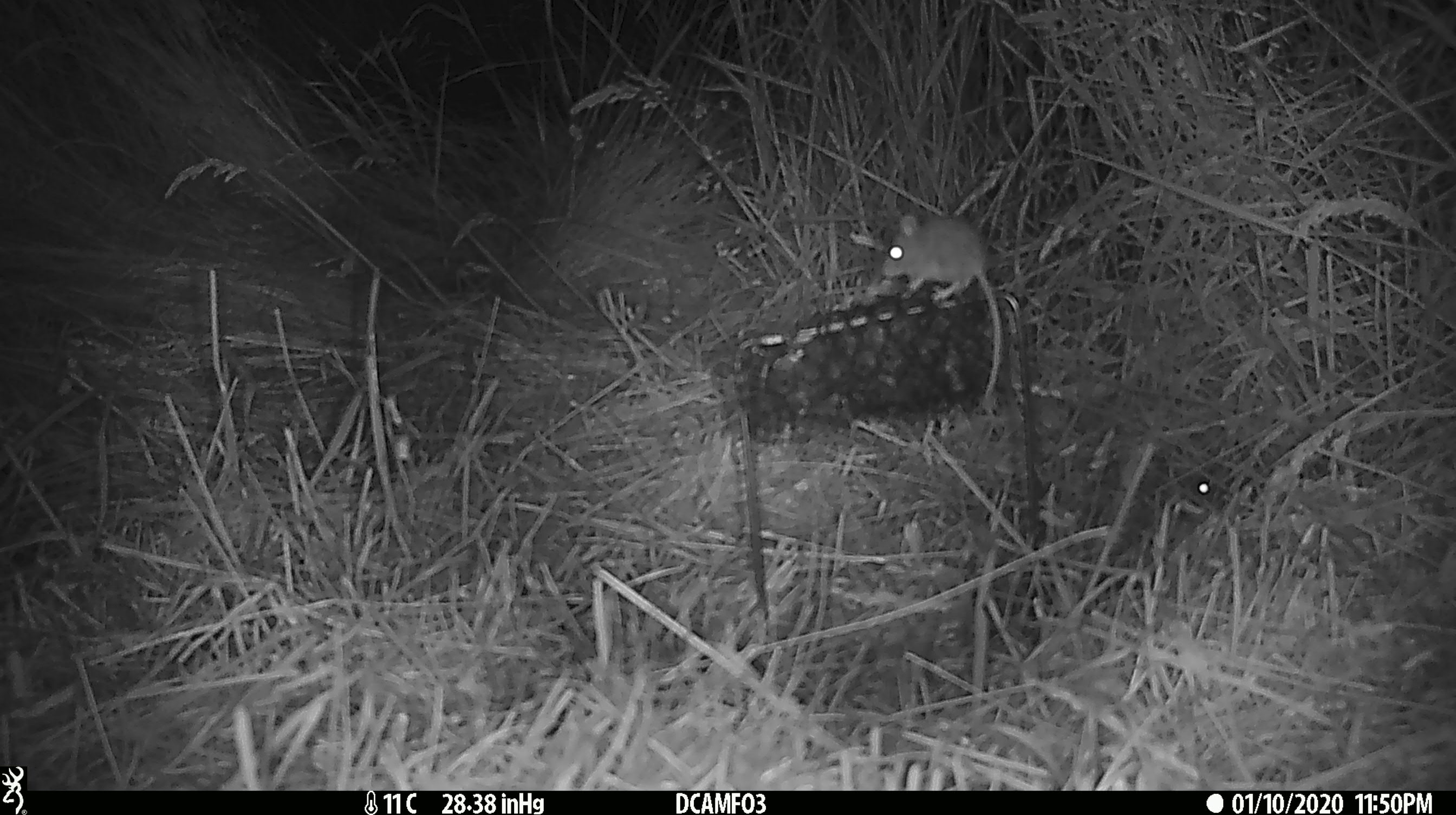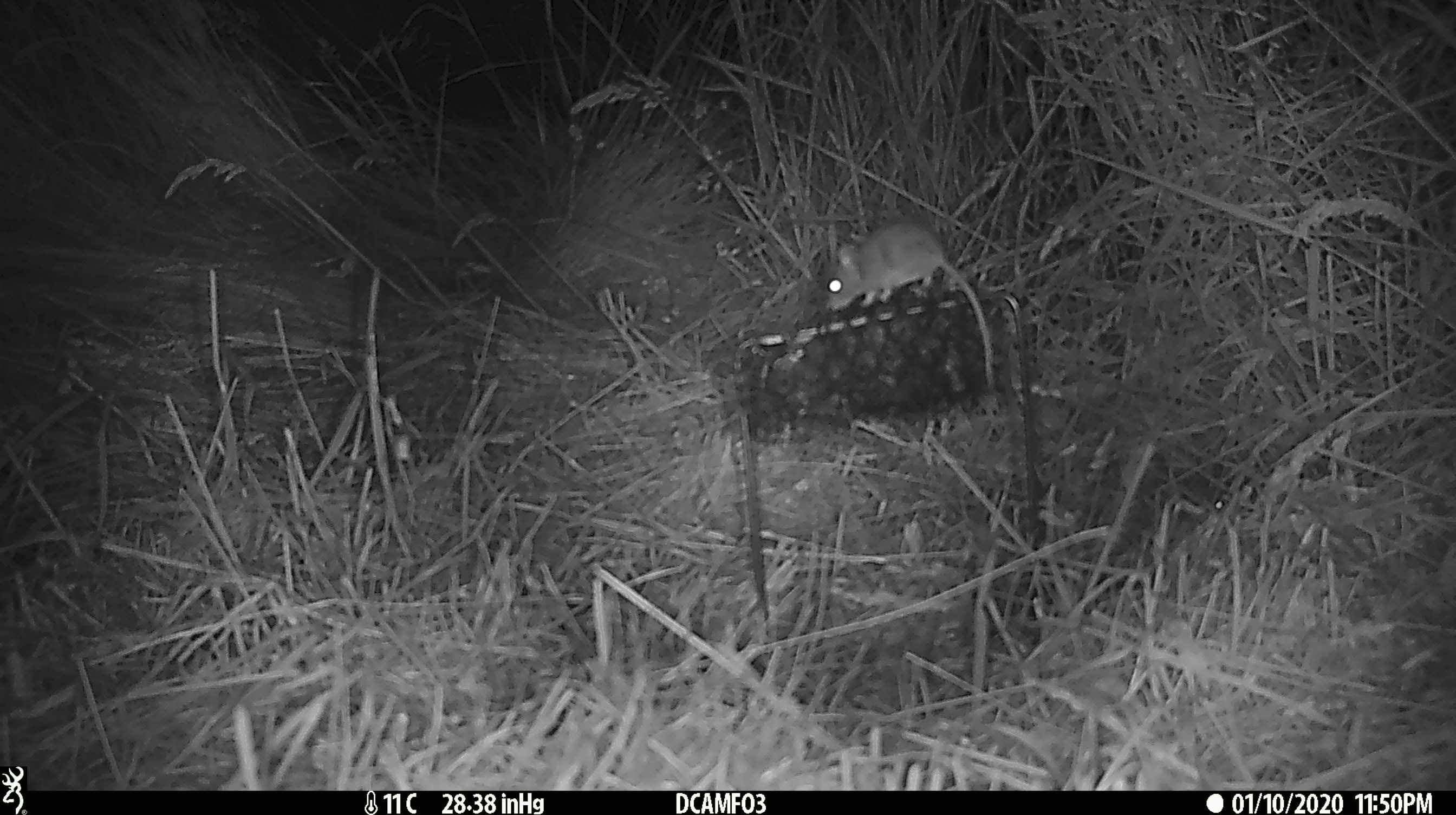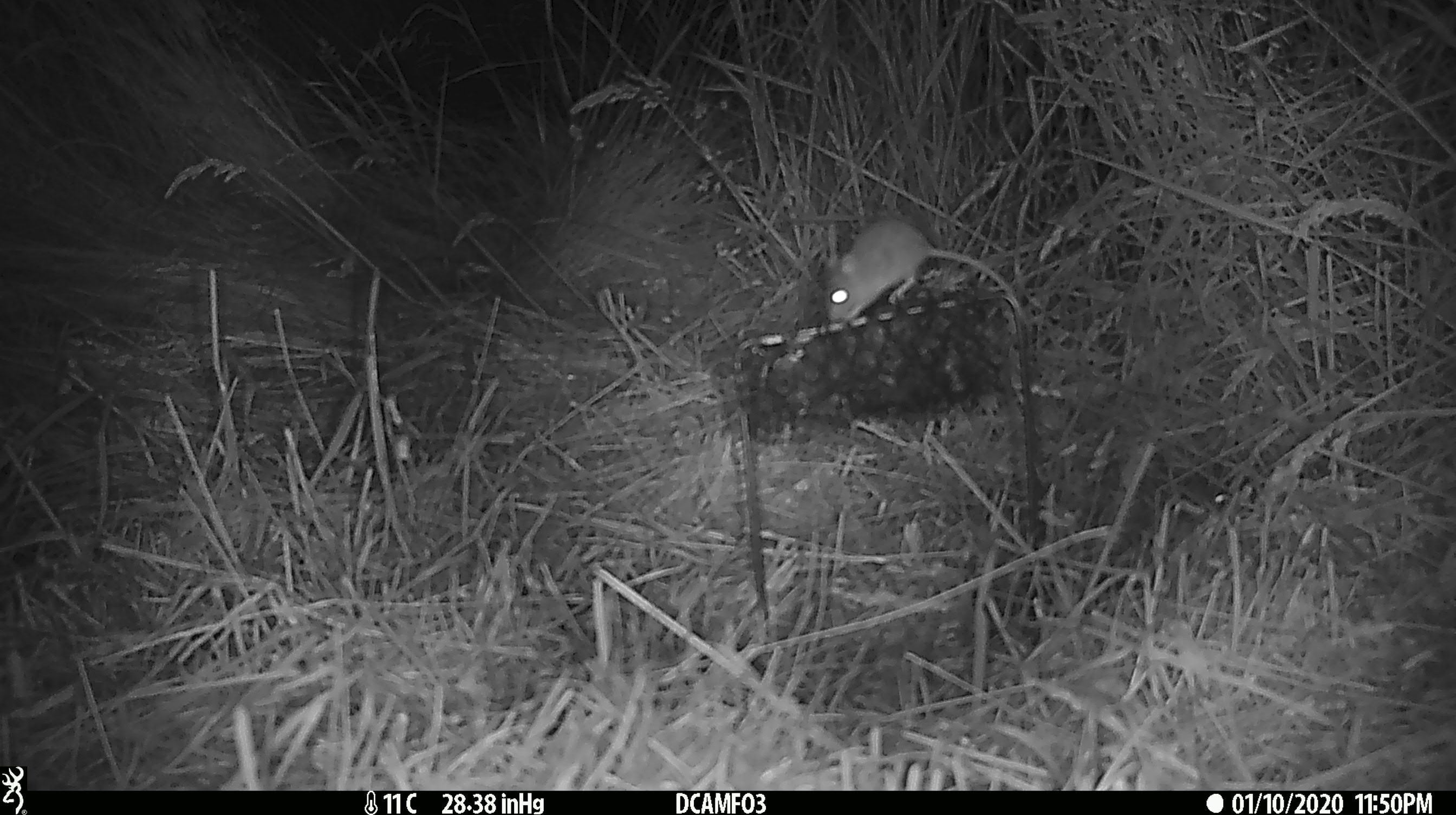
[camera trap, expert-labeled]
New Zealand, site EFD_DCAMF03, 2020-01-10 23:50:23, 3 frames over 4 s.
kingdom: Animalia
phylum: Chordata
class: Mammalia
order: Rodentia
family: Muridae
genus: Mus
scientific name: Mus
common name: mouse